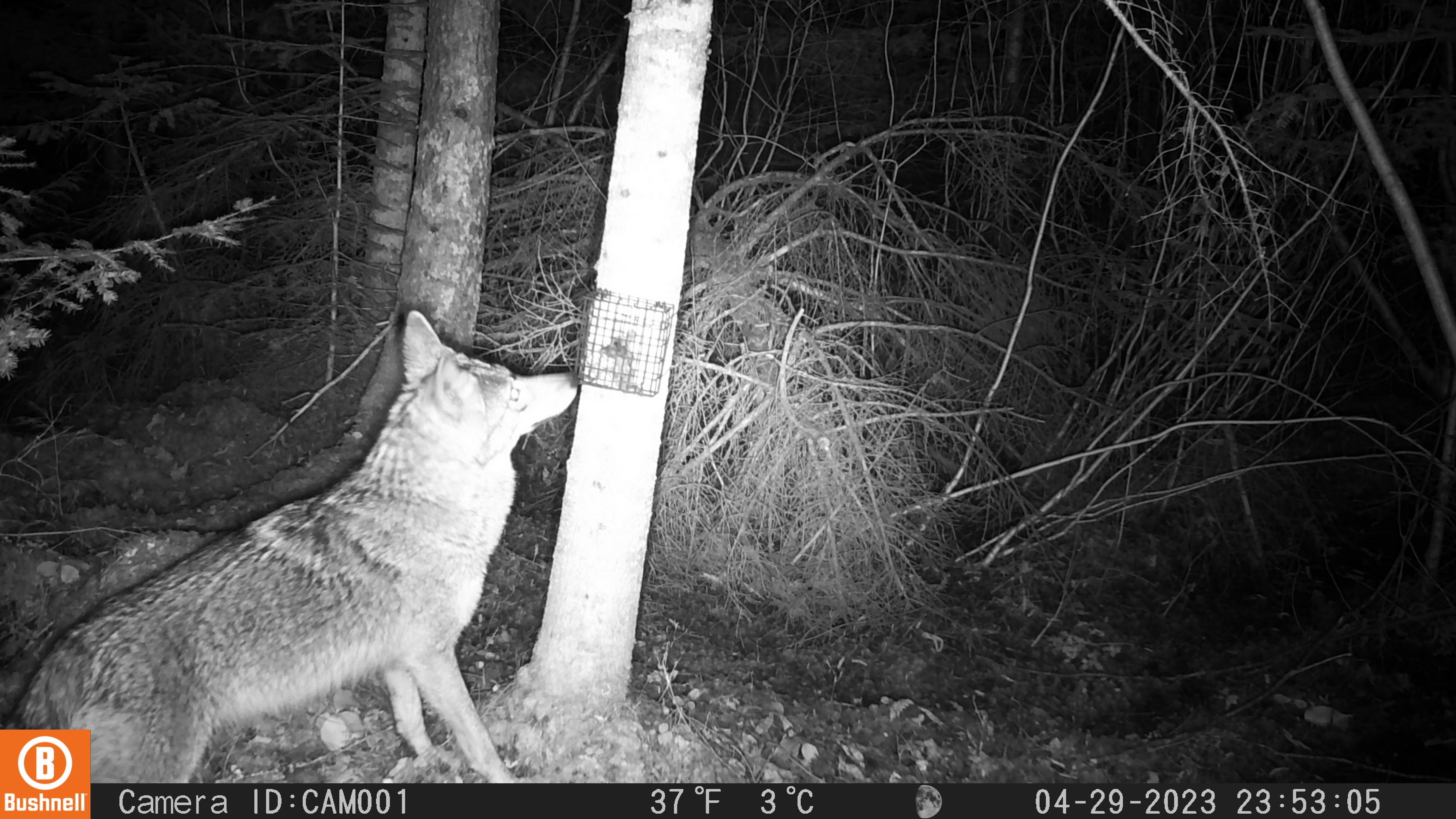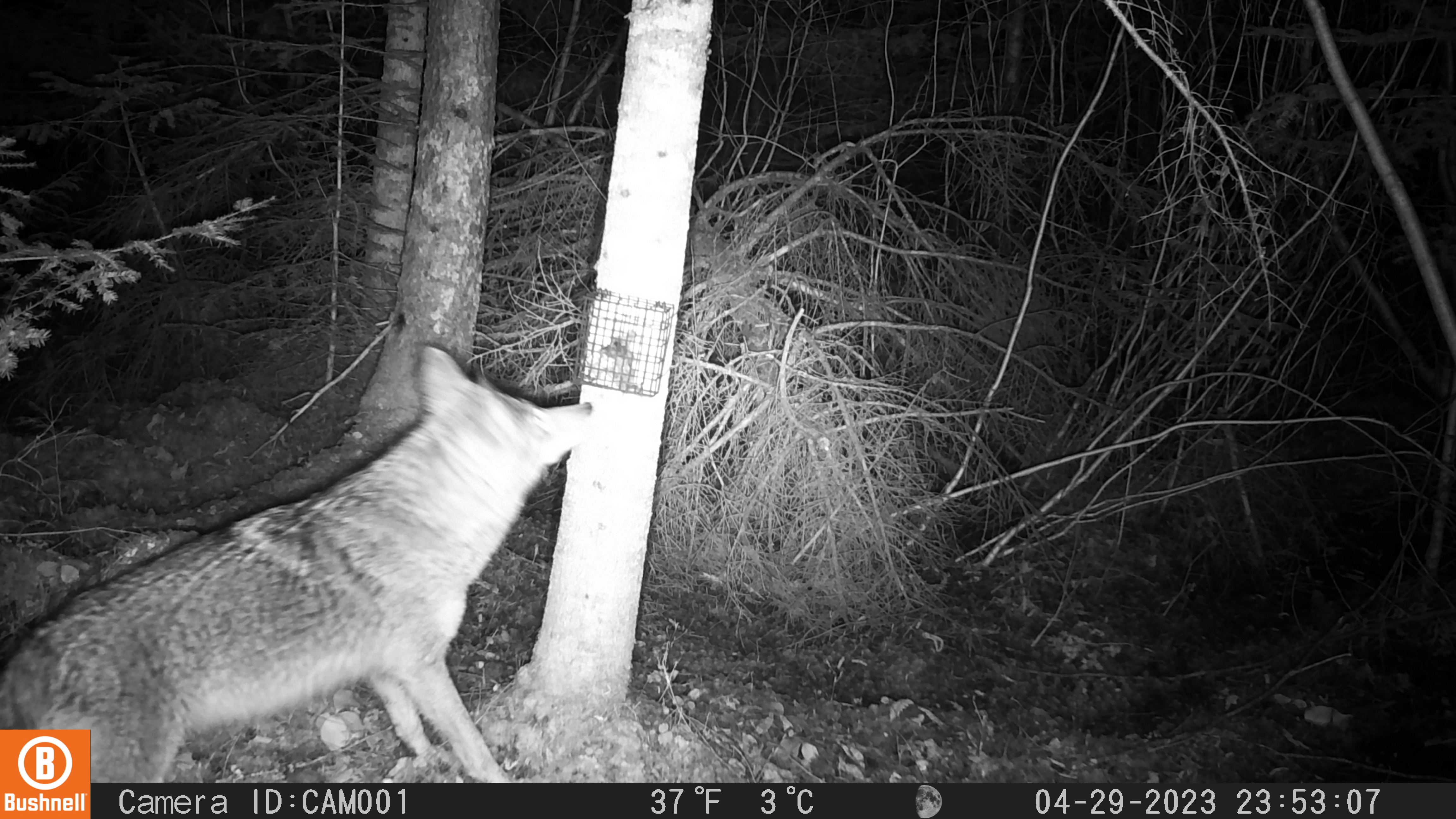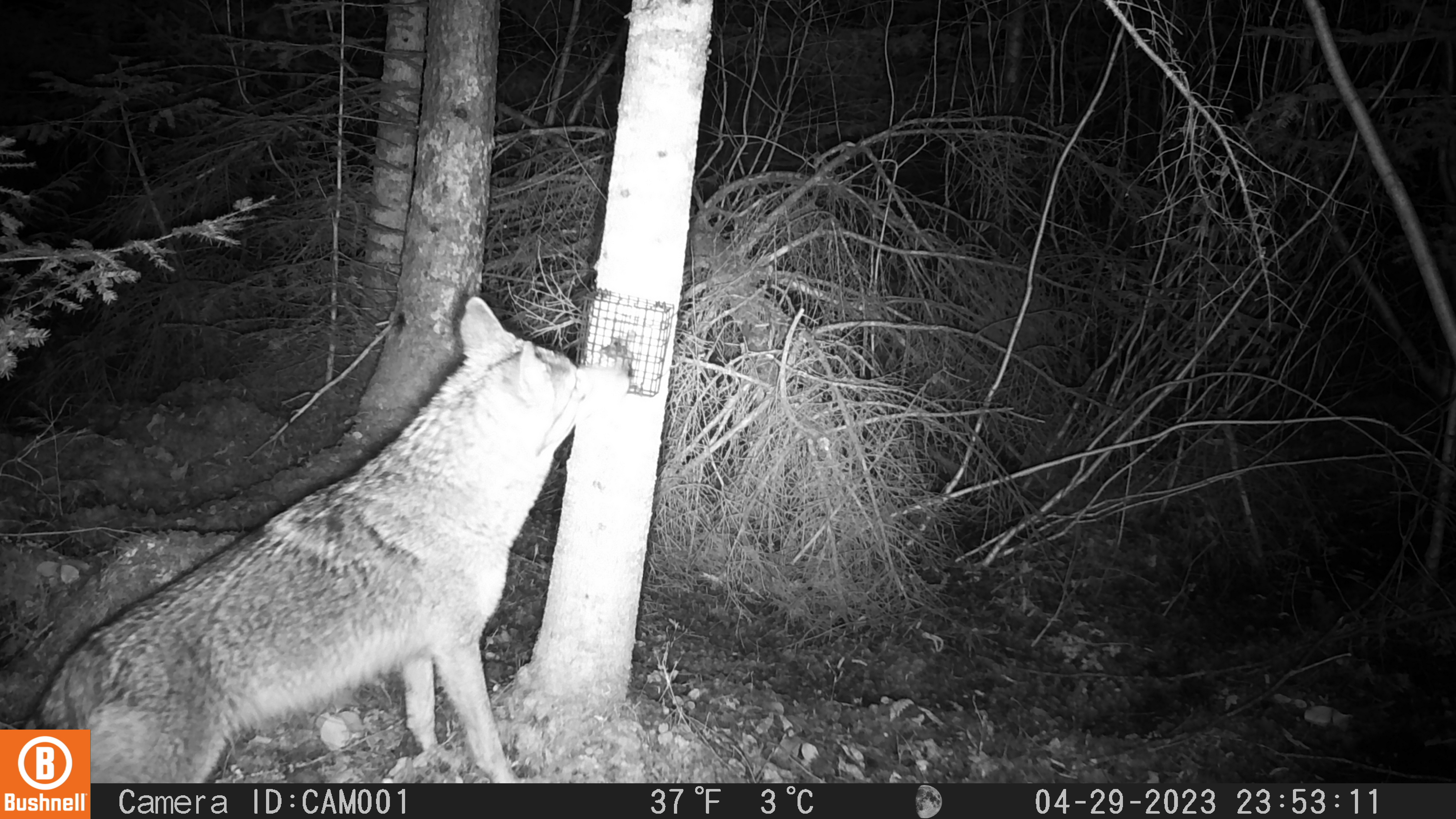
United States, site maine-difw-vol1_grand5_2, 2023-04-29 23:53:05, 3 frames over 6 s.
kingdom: Animalia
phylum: Chordata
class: Mammalia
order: Carnivora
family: Canidae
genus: Canis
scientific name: Canis latrans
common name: coyote